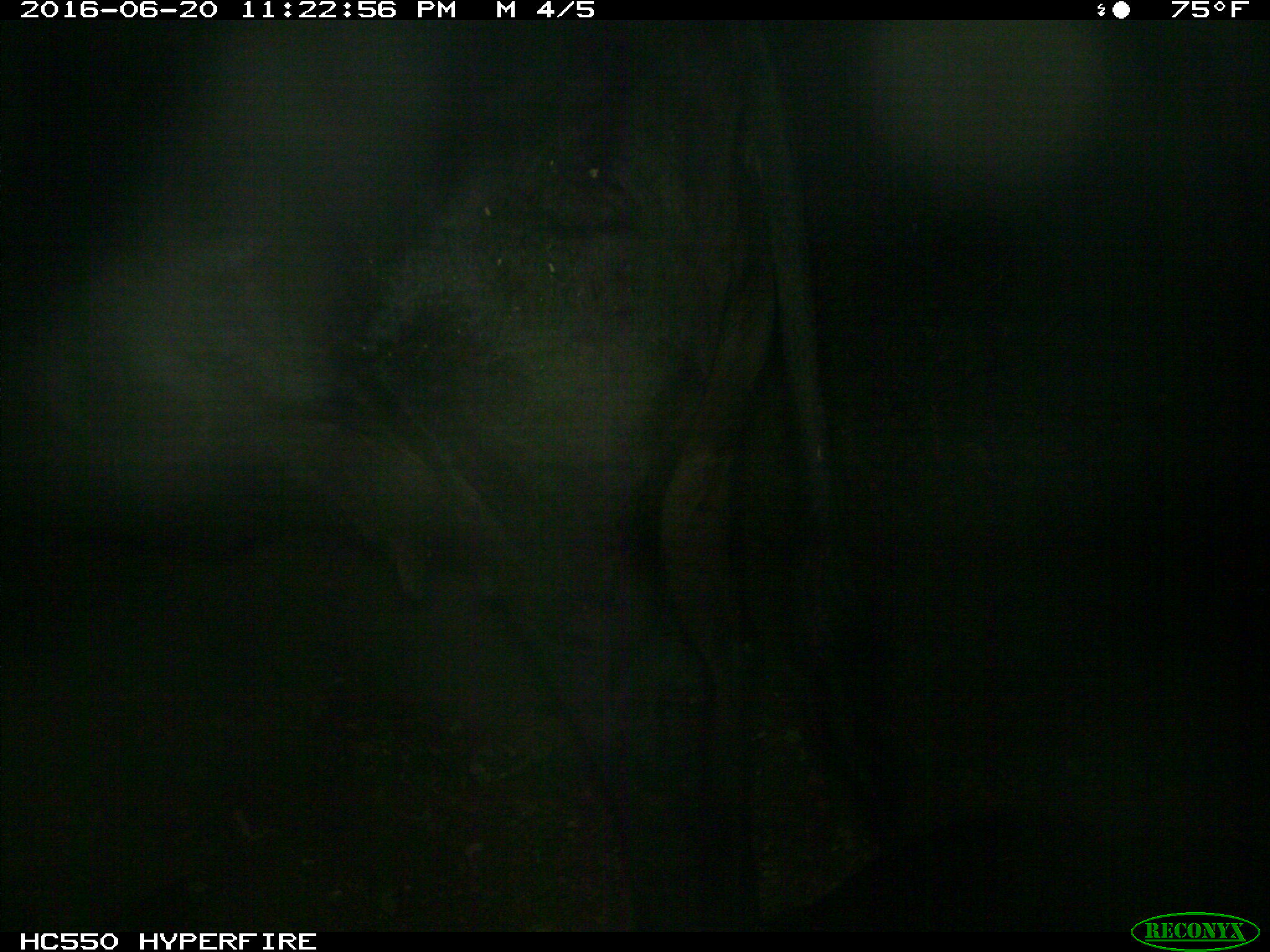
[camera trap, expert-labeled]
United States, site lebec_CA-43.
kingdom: Animalia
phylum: Chordata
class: Mammalia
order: Artiodactyla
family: Bovidae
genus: Bos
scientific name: Bos taurus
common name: domestic cow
Bos taurus (domestic cow).